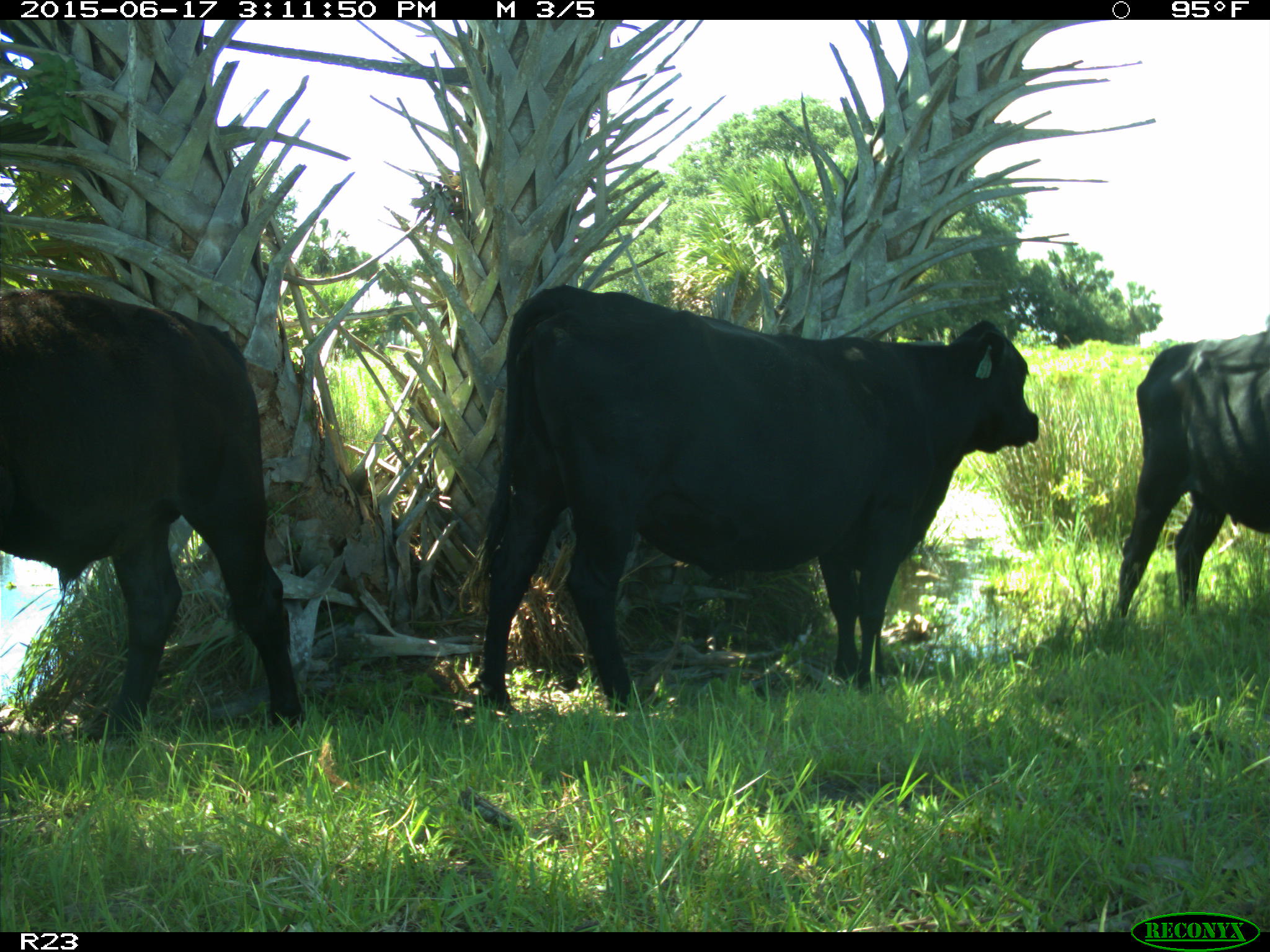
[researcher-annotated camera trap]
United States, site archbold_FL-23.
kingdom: Animalia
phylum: Chordata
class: Mammalia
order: Artiodactyla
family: Bovidae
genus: Bos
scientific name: Bos taurus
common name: domestic cow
Bos taurus (domestic cow).